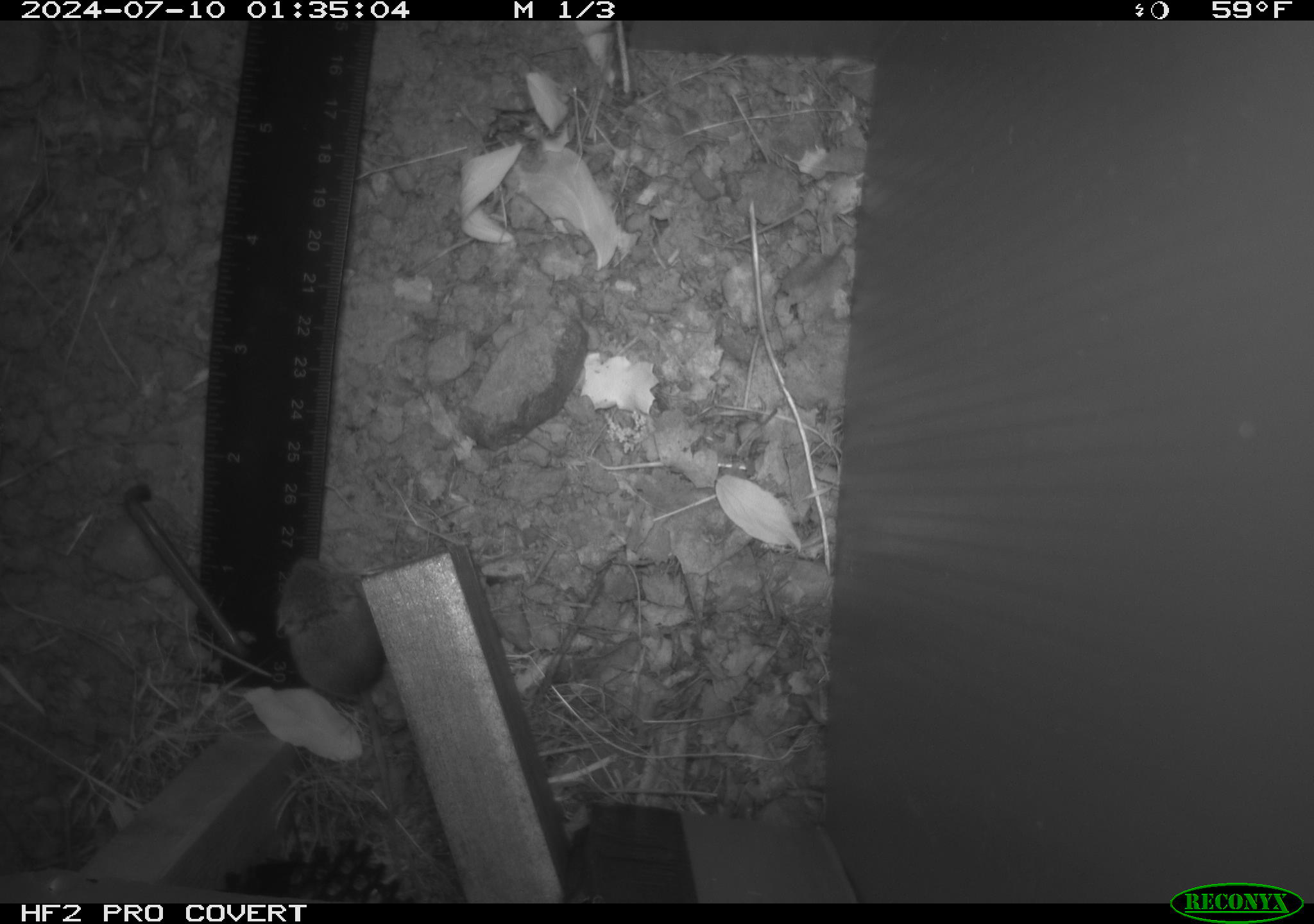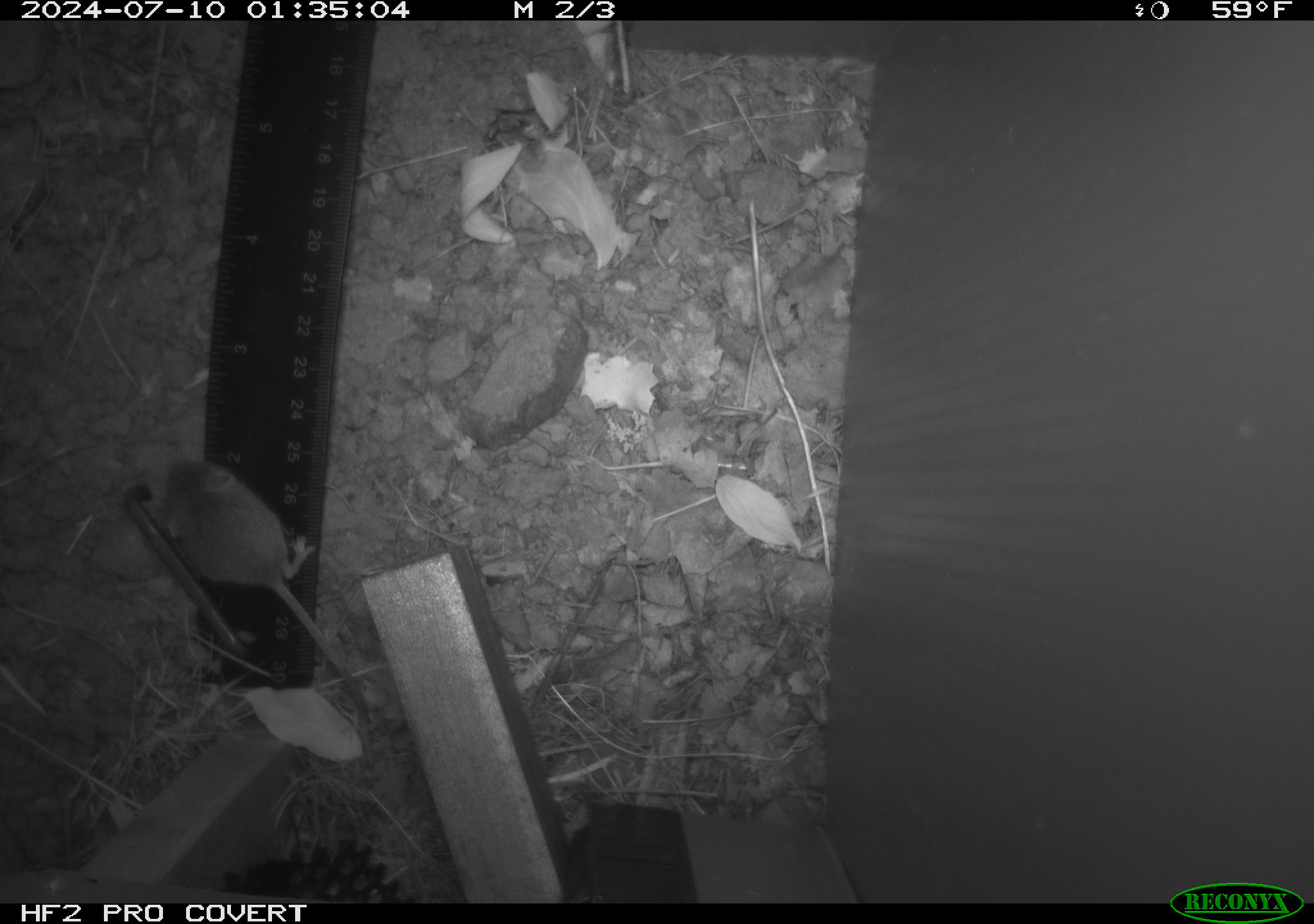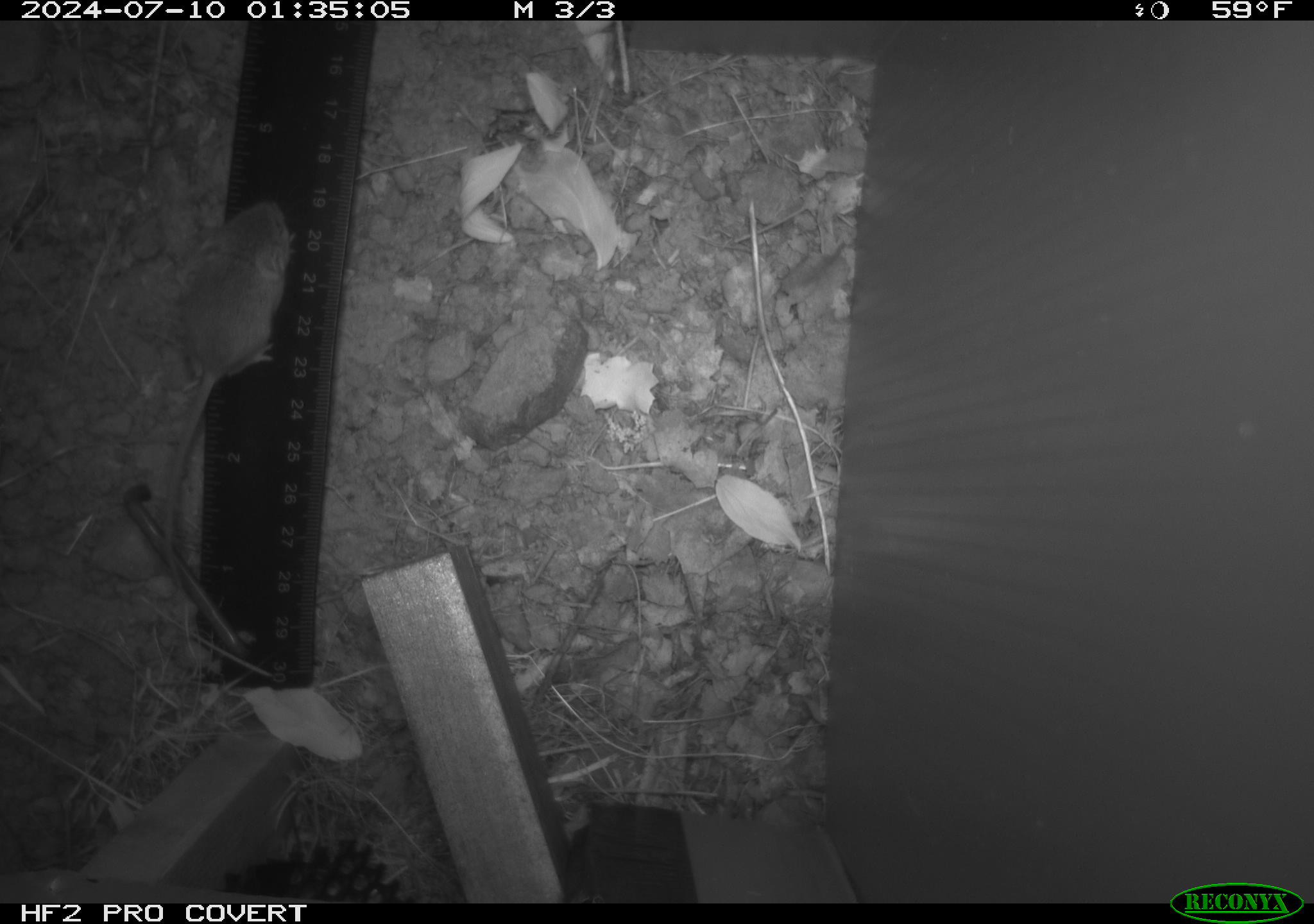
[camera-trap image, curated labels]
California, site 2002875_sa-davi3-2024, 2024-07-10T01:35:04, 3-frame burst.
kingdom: Animalia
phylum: Chordata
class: Mammalia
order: Rodentia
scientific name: Rodentia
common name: mouse species